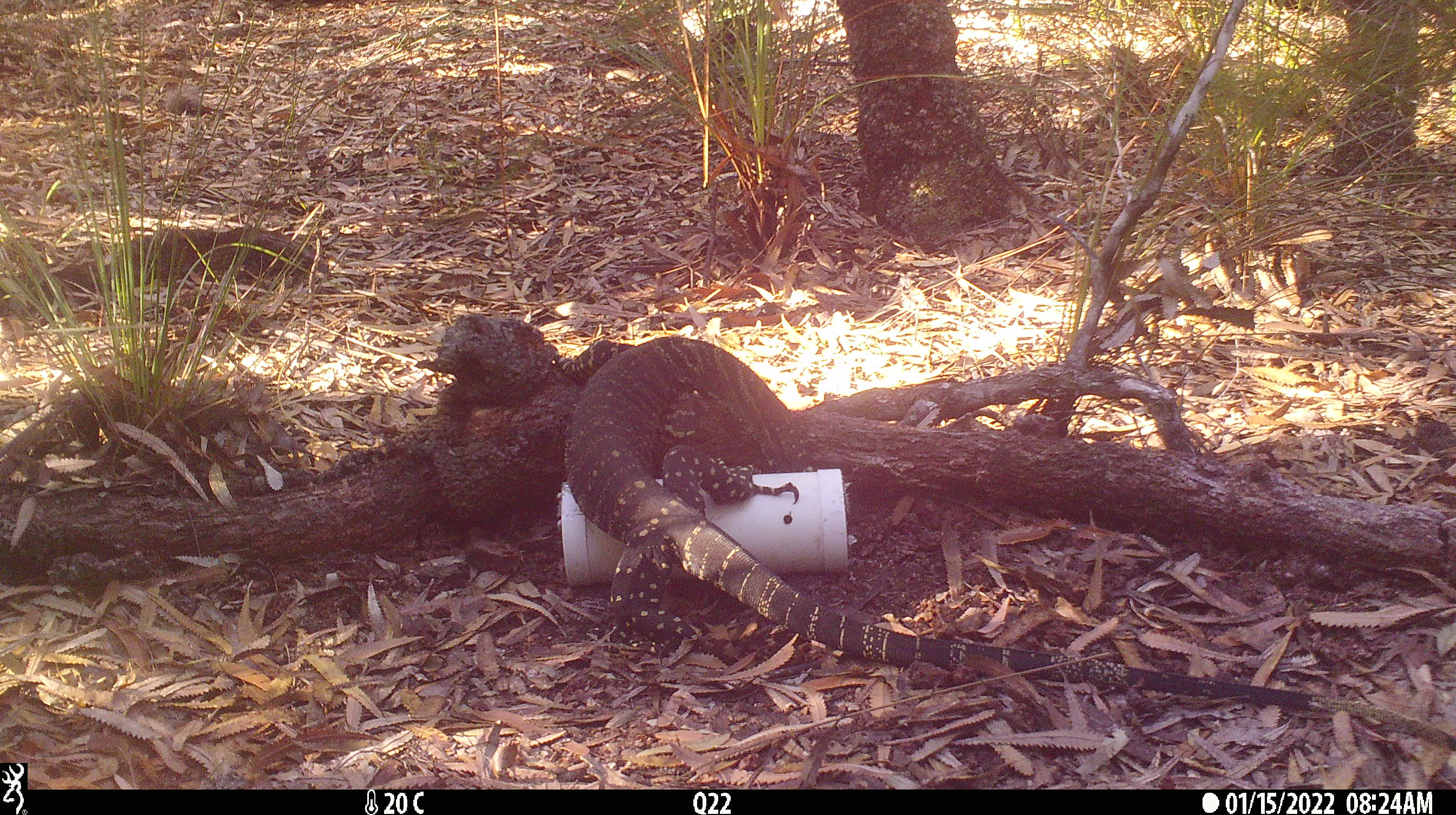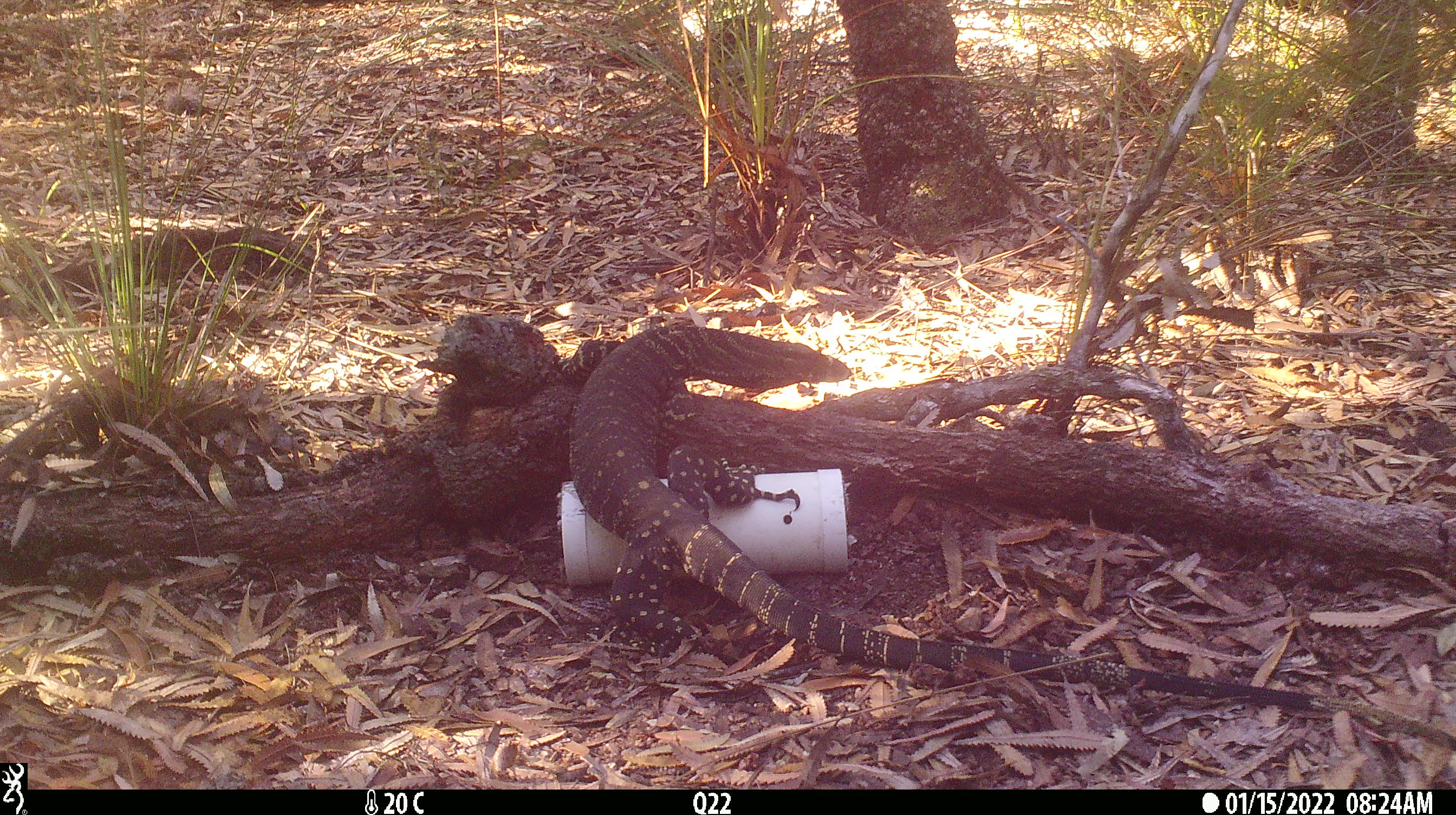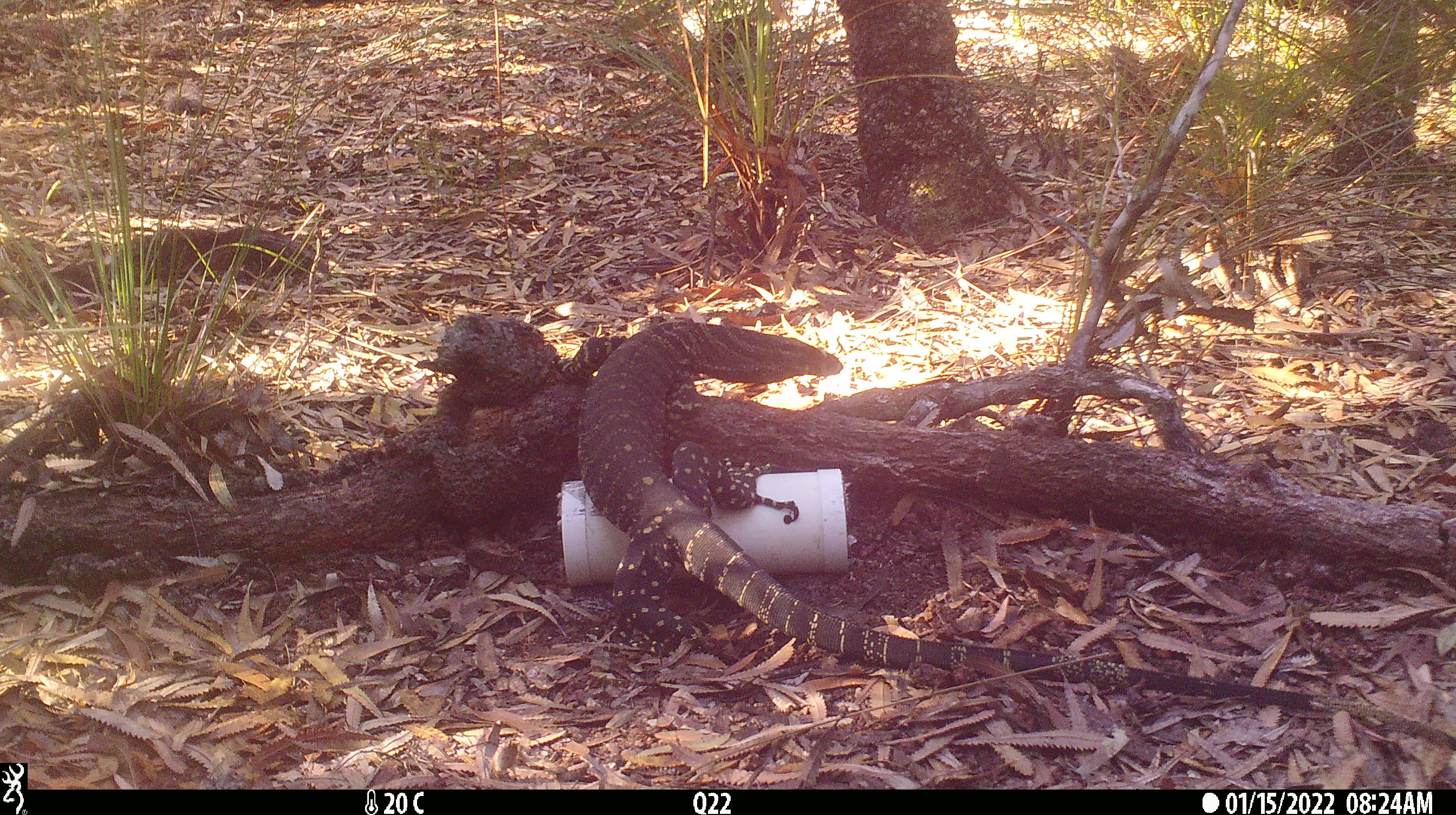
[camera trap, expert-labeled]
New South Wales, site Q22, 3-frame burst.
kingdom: Animalia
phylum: Chordata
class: Reptilia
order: Squamata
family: Varanidae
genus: Varanus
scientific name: Varanus varius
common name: lace monitor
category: goanna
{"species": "goanna (lace monitor) (Varanus varius)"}